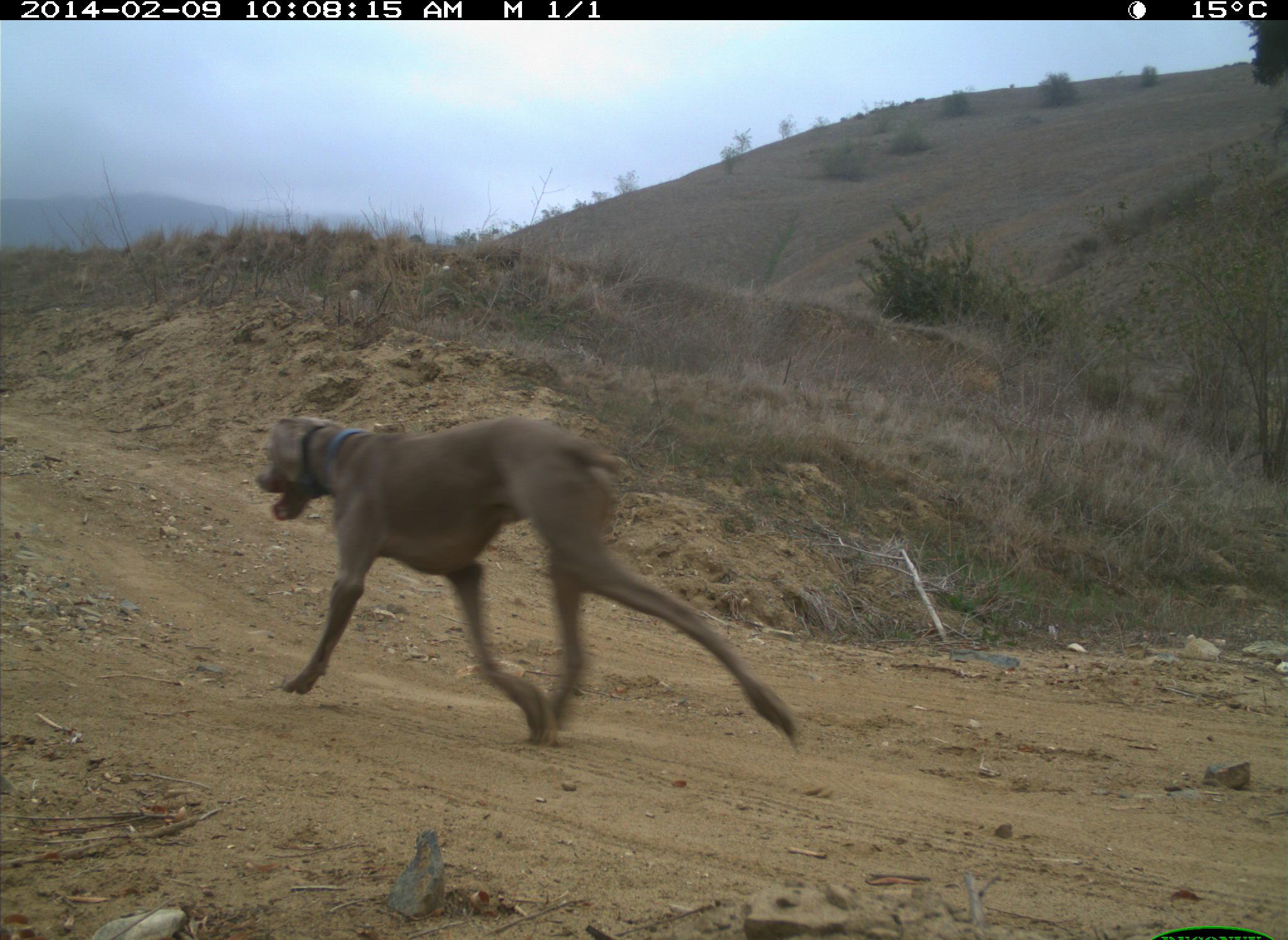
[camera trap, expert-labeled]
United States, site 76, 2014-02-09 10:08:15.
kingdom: Animalia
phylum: Chordata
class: Mammalia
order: Carnivora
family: Canidae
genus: Canis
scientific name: Canis familiaris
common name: domestic dog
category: dog